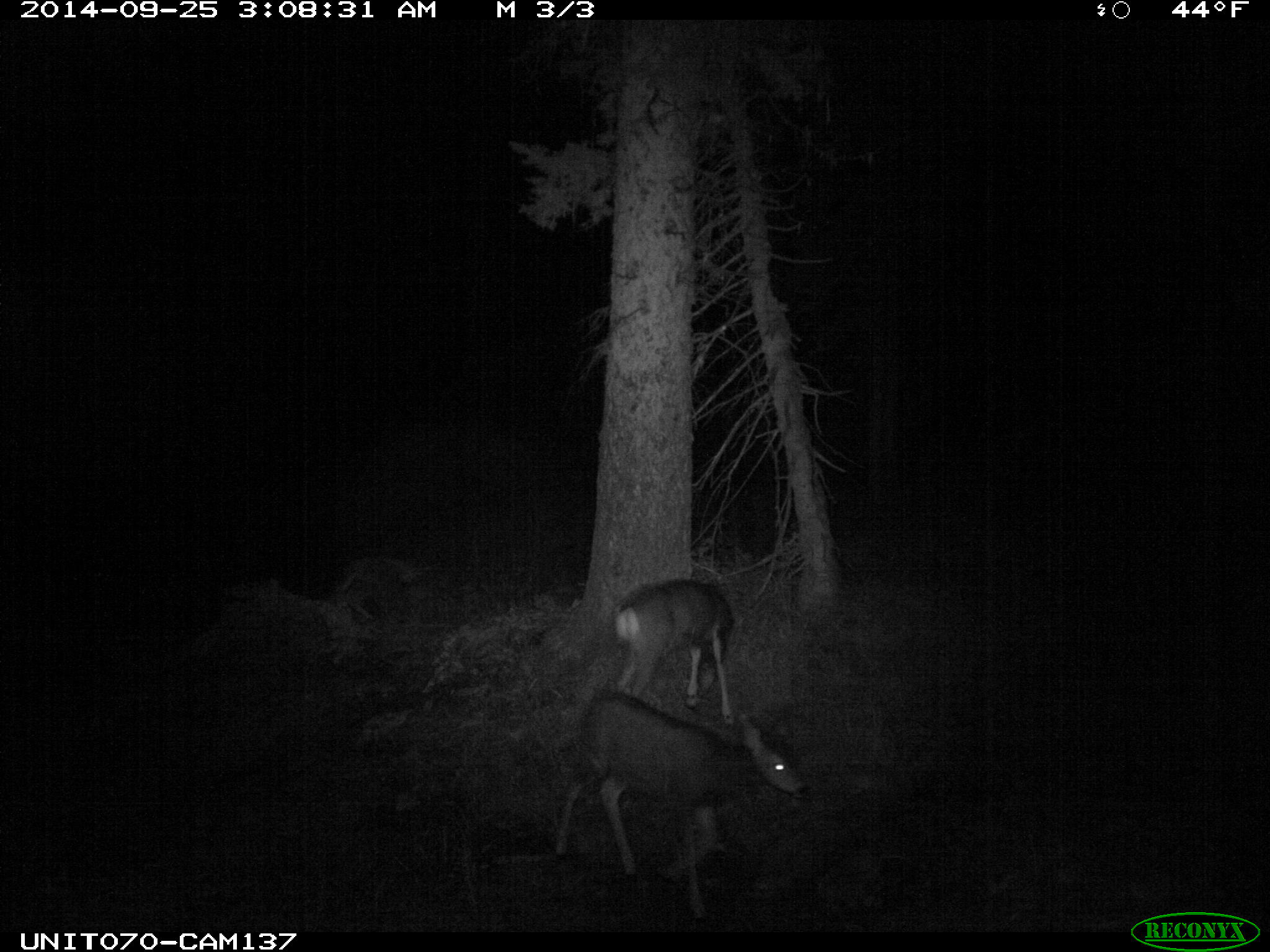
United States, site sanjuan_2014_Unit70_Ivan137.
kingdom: Animalia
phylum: Chordata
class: Mammalia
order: Artiodactyla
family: Cervidae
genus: Odocoileus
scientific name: Odocoileus hemionus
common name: mule deer